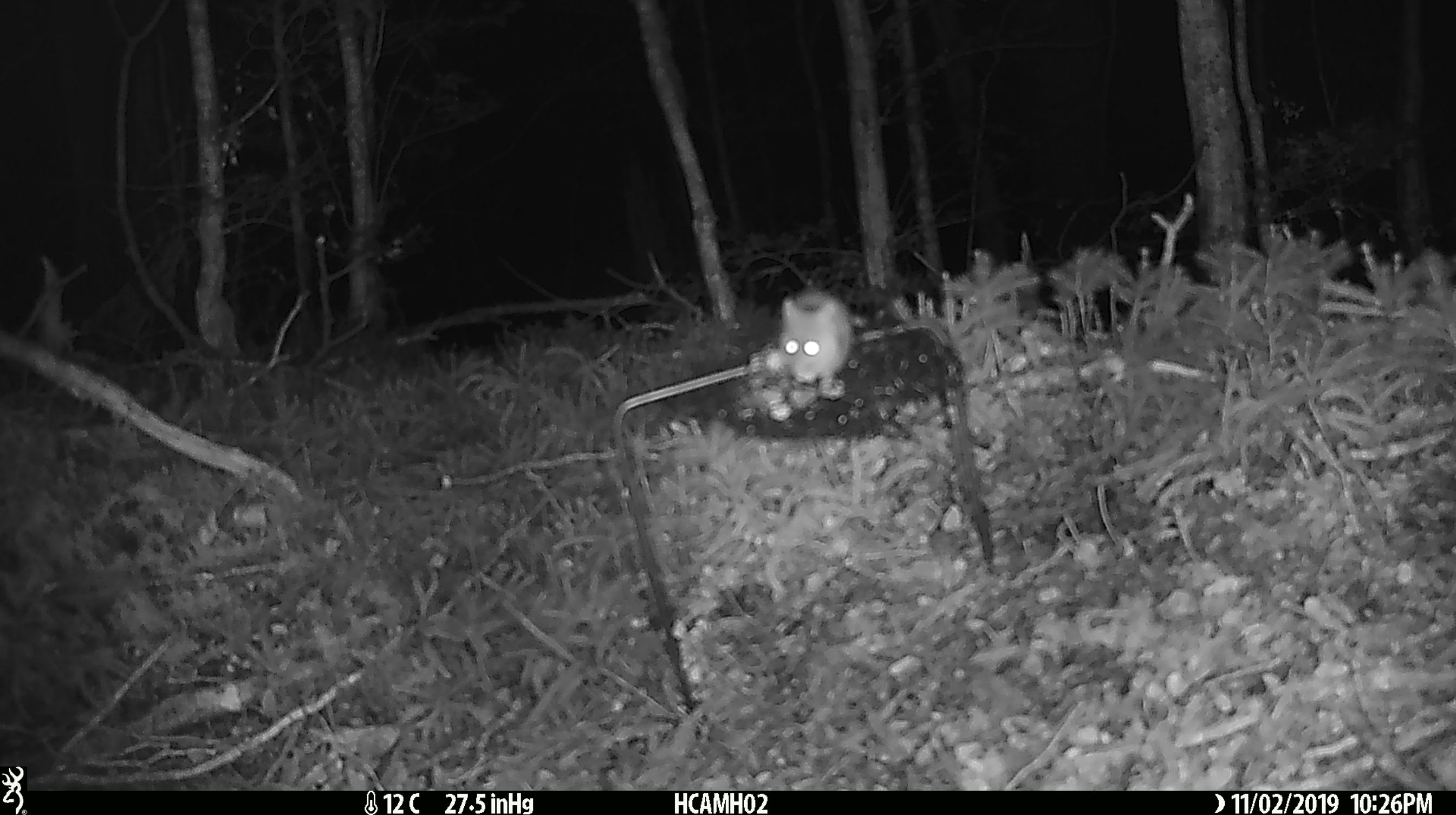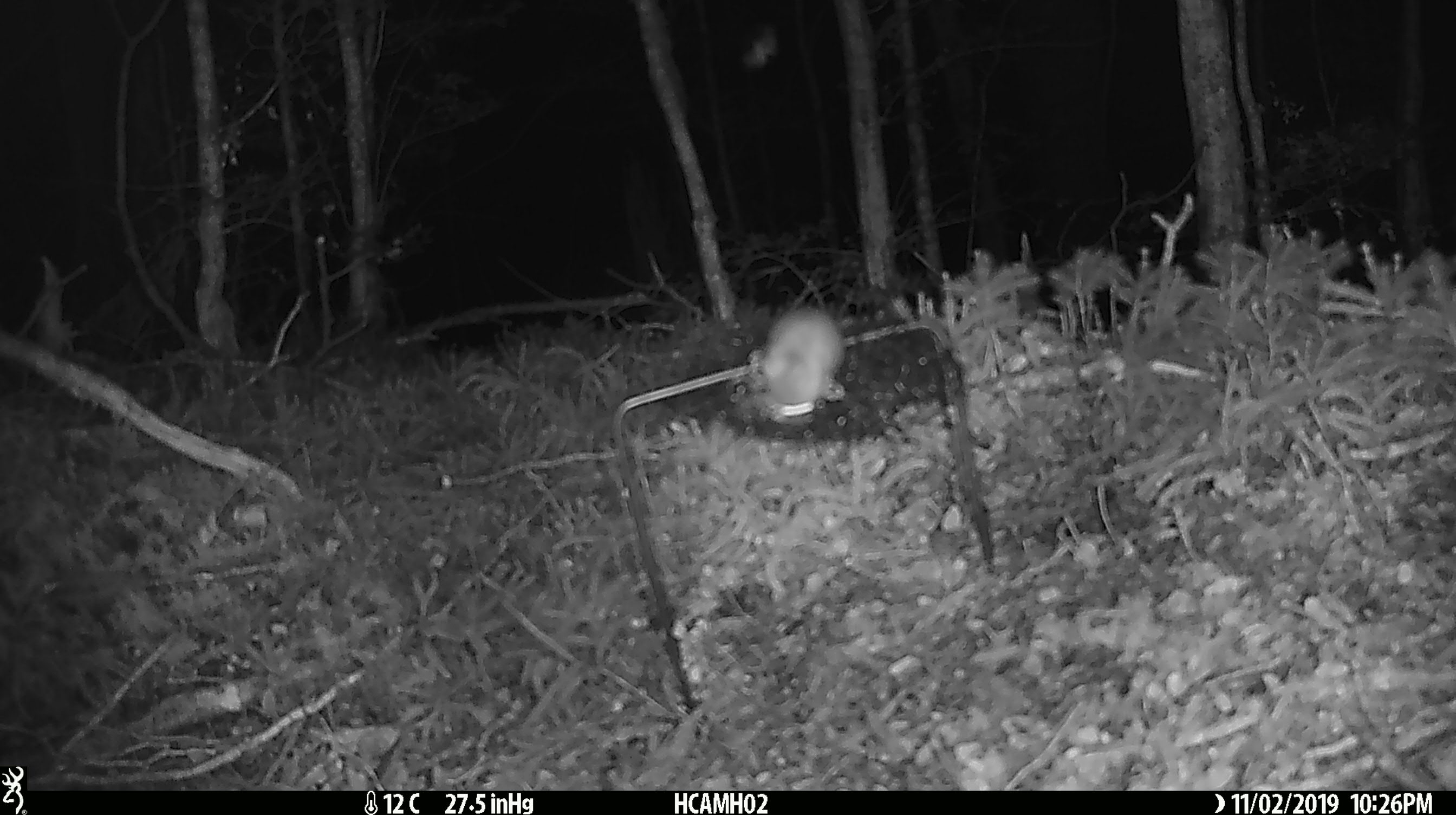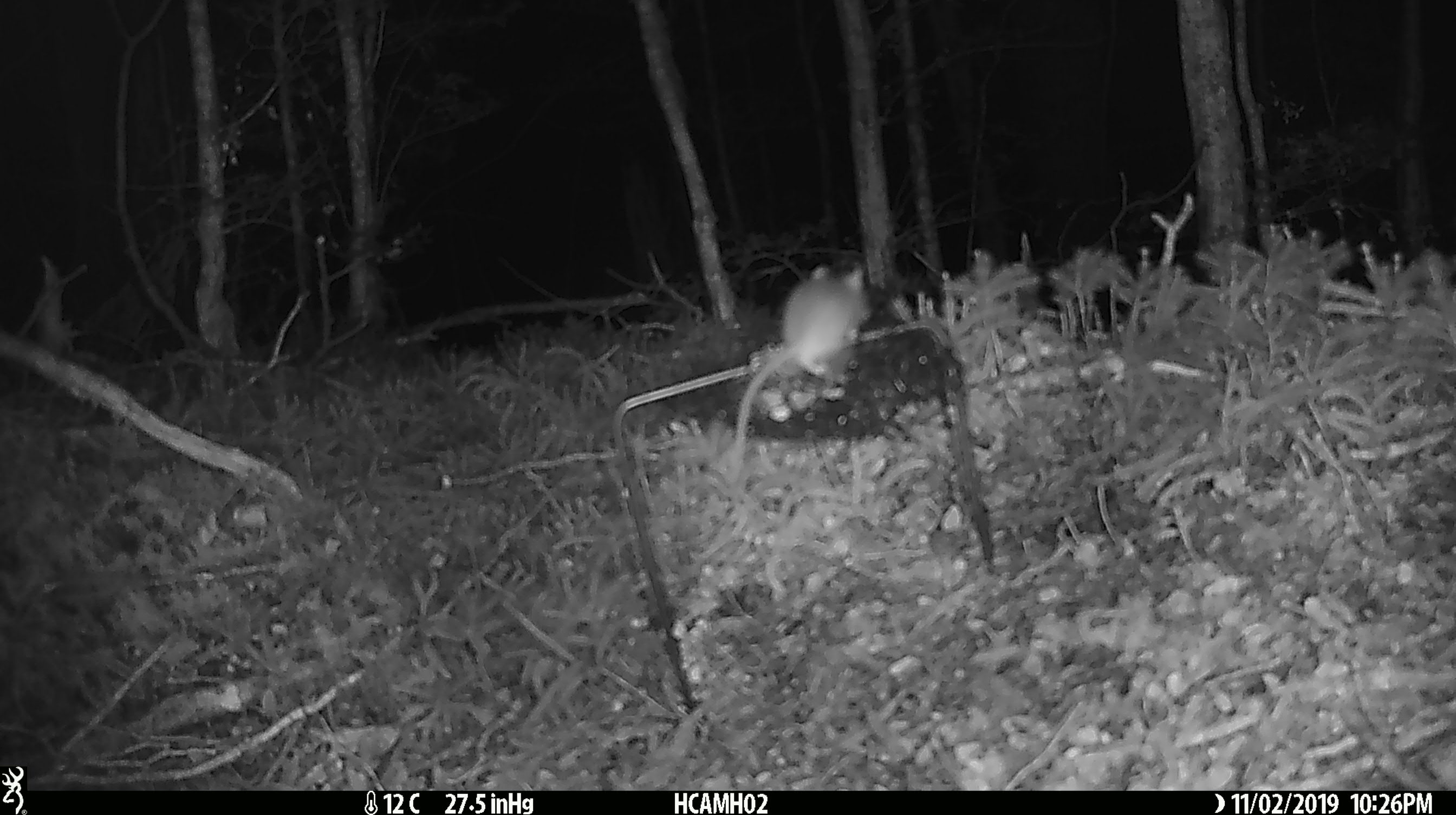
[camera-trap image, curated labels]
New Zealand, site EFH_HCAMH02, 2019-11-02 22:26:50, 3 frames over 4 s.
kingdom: Animalia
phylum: Chordata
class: Mammalia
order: Rodentia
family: Muridae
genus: Mus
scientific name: Mus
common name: mouse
Mouse (Mus).